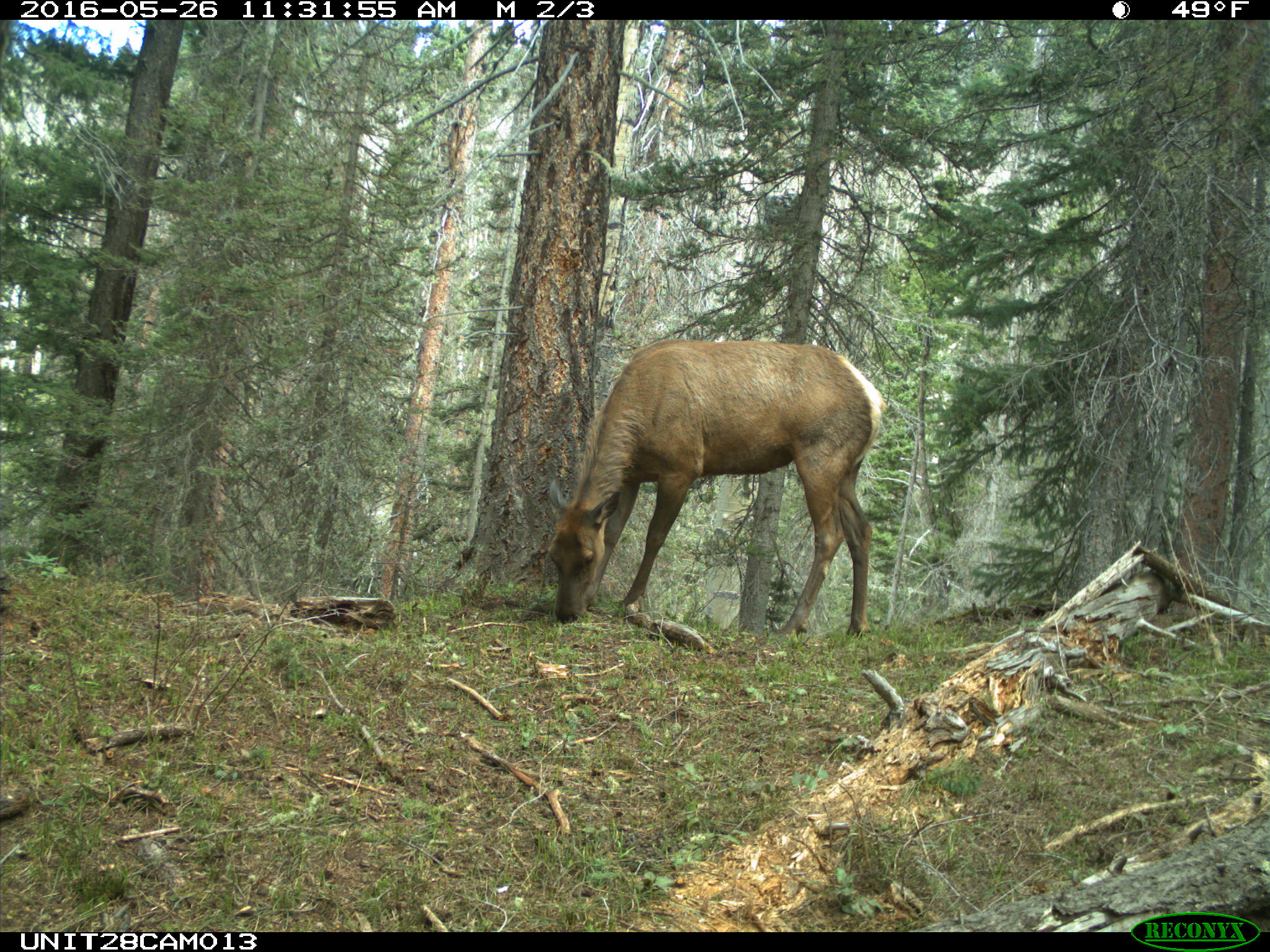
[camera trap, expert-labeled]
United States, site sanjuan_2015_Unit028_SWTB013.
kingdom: Animalia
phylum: Chordata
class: Mammalia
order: Artiodactyla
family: Cervidae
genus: Cervus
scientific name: Cervus elaphus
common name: red deer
Cervus elaphus (red deer).